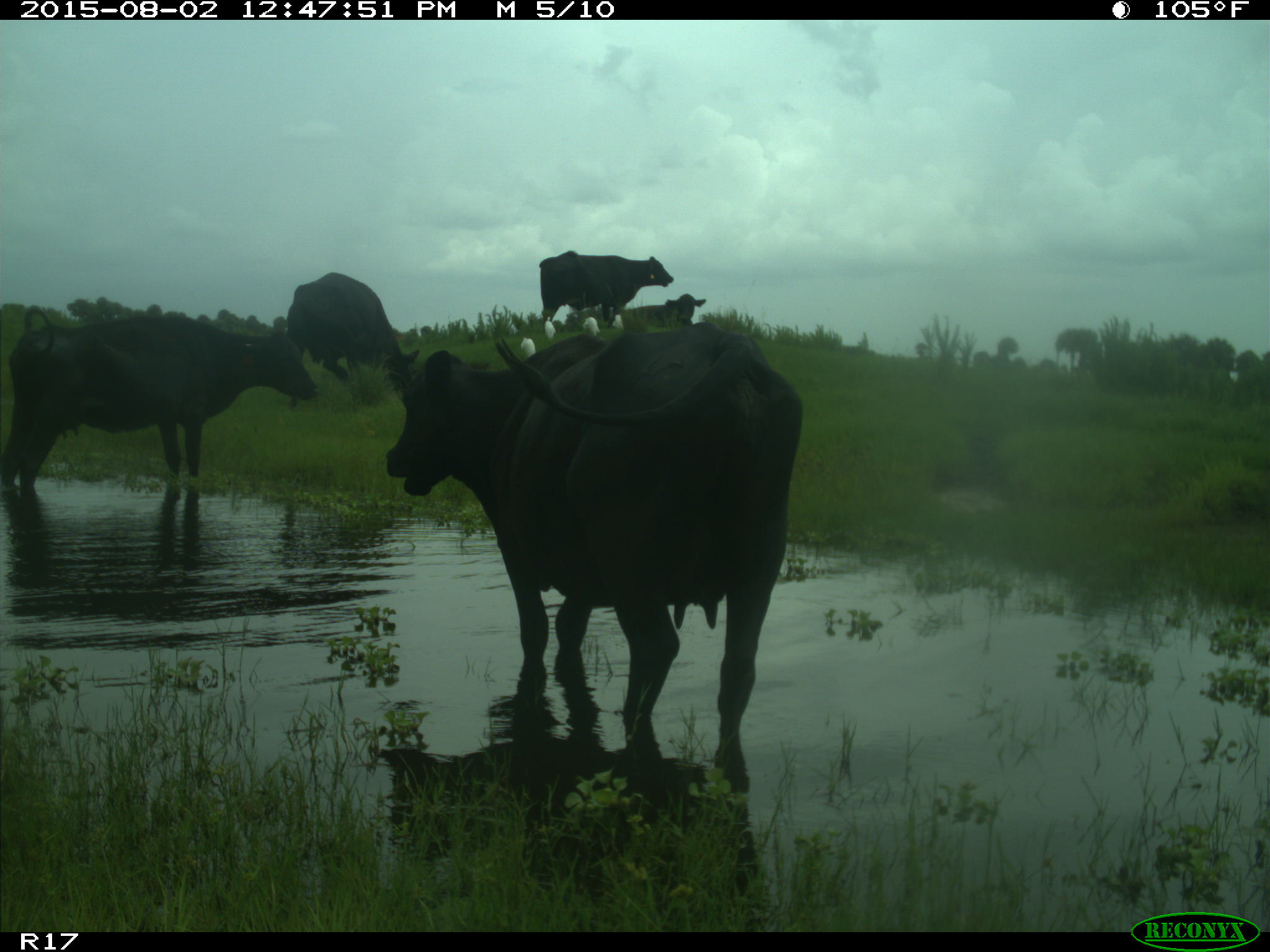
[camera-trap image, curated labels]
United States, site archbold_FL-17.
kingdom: Animalia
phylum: Chordata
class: Mammalia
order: Artiodactyla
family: Bovidae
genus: Bos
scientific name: Bos taurus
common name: domestic cow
Bos taurus (domestic cow).